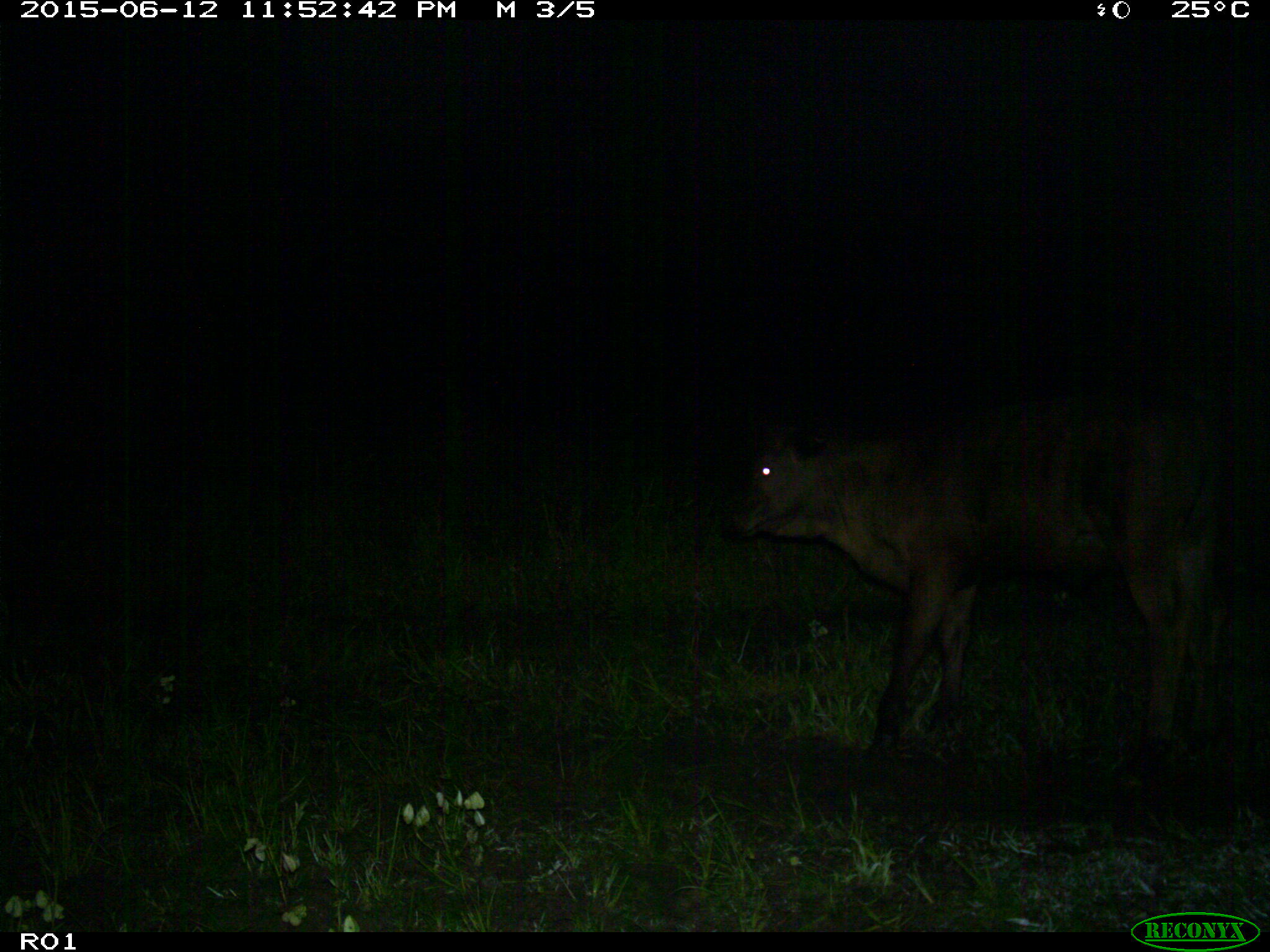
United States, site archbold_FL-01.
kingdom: Animalia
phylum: Chordata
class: Mammalia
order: Artiodactyla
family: Bovidae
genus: Bos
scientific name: Bos taurus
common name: domestic cow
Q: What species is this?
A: Bos taurus (domestic cow).